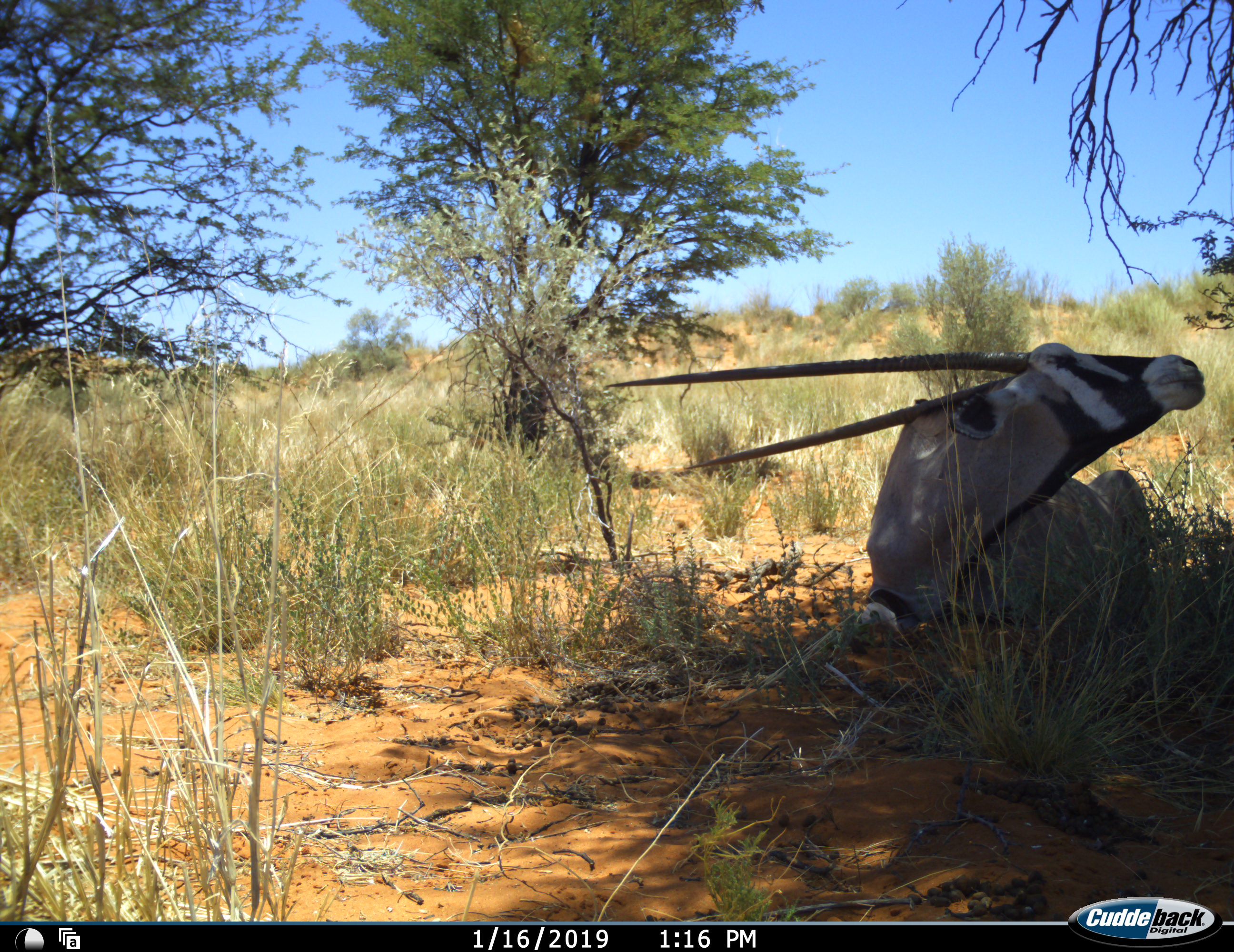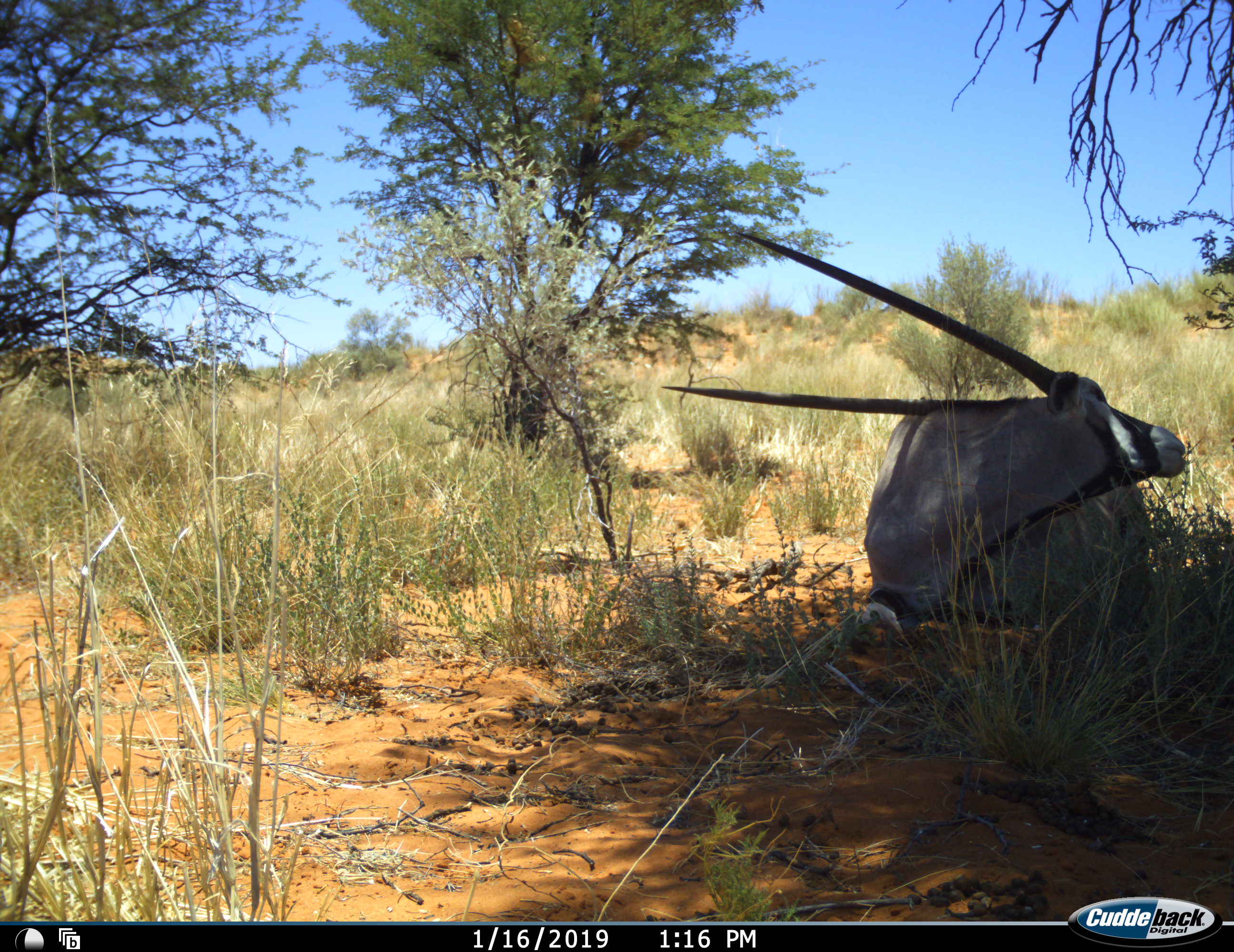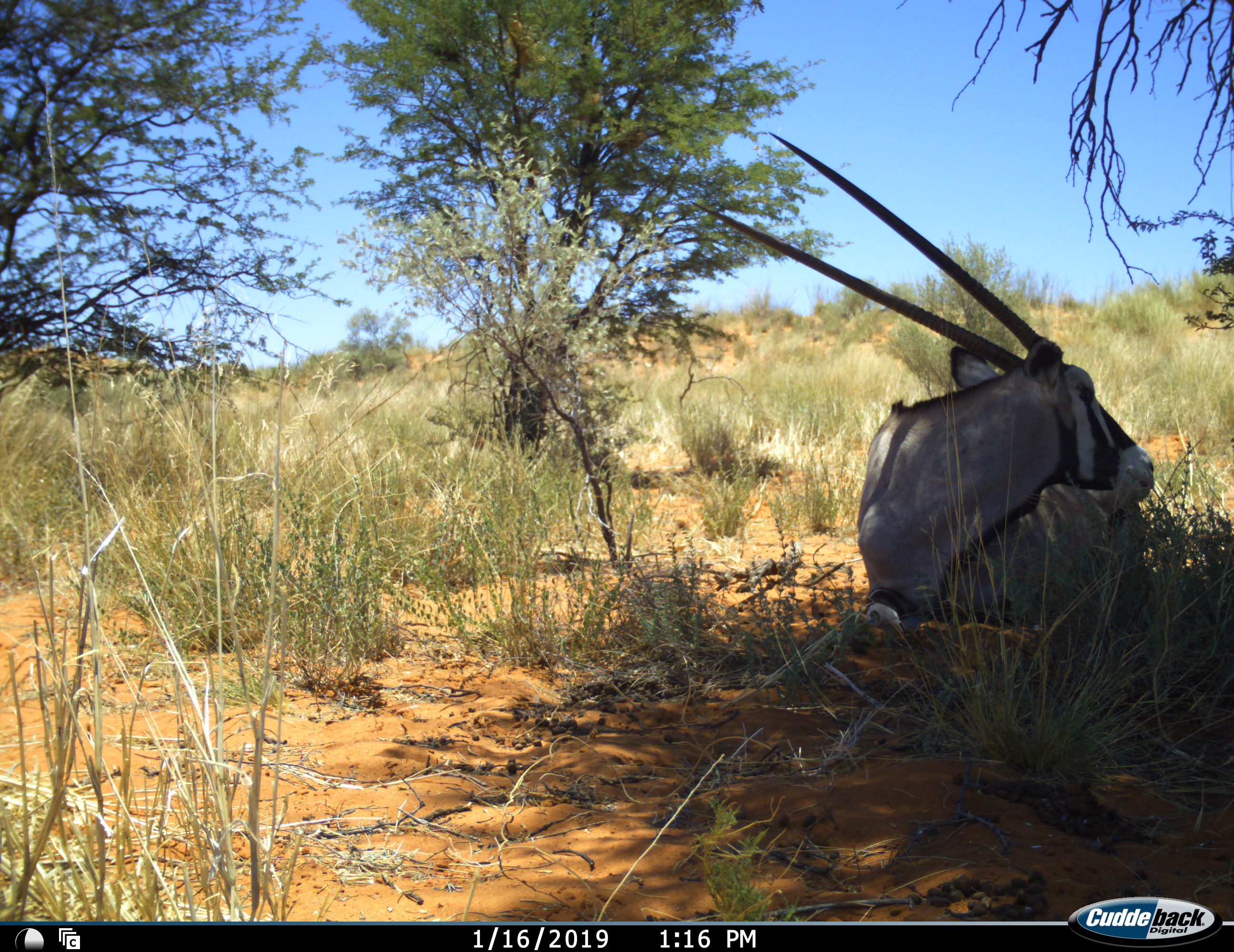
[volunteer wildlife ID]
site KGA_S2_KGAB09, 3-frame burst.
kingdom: Animalia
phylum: Chordata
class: Mammalia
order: Artiodactyla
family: Bovidae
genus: Oryx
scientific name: Oryx gazella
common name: gemsbok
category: oryx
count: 1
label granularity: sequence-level